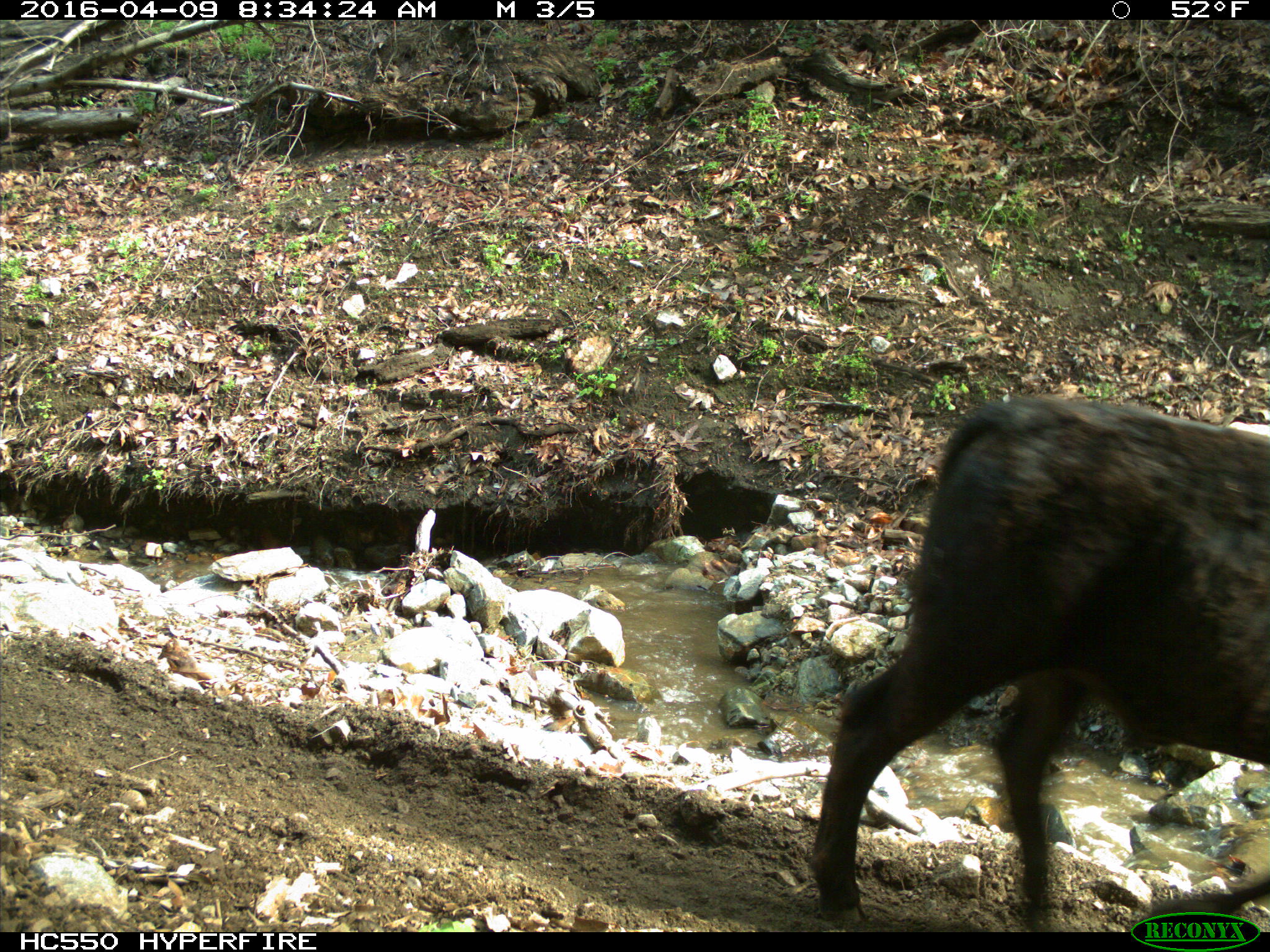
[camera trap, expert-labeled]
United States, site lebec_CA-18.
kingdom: Animalia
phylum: Chordata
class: Mammalia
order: Artiodactyla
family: Bovidae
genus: Bos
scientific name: Bos taurus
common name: domestic cow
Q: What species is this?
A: Bos taurus (domestic cow).